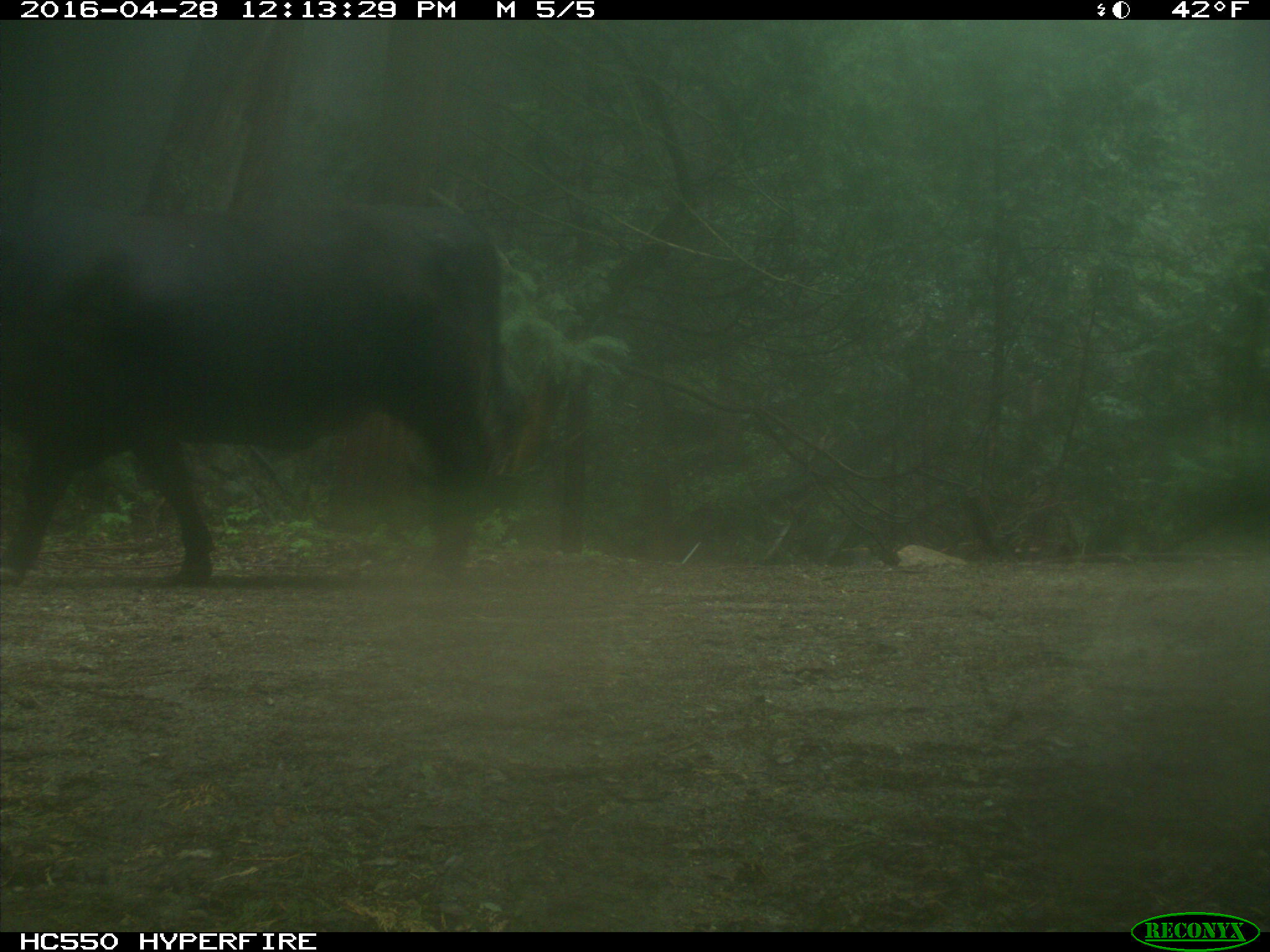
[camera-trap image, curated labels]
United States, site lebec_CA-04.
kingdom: Animalia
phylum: Chordata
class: Mammalia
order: Artiodactyla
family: Bovidae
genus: Bos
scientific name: Bos taurus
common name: domestic cow